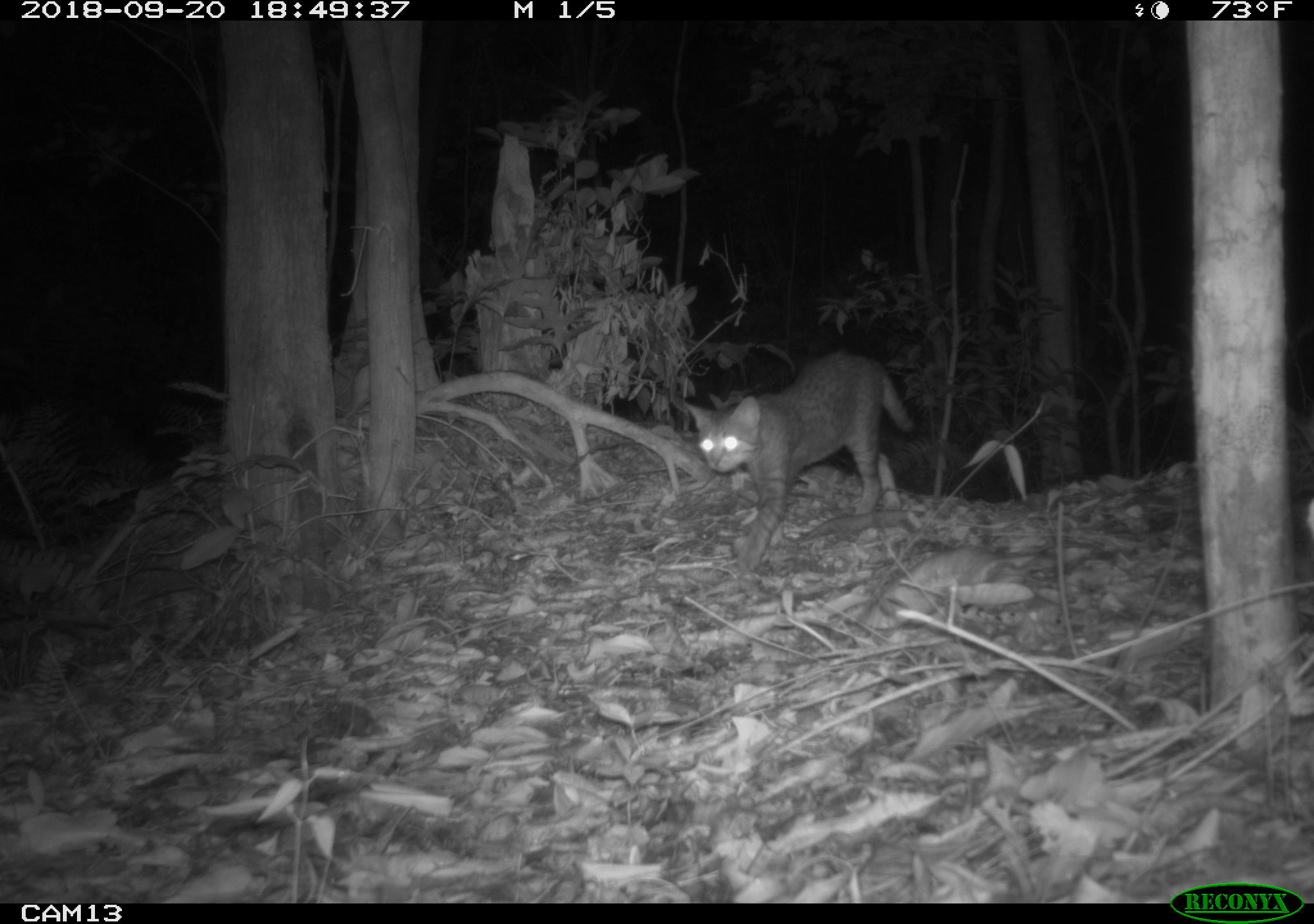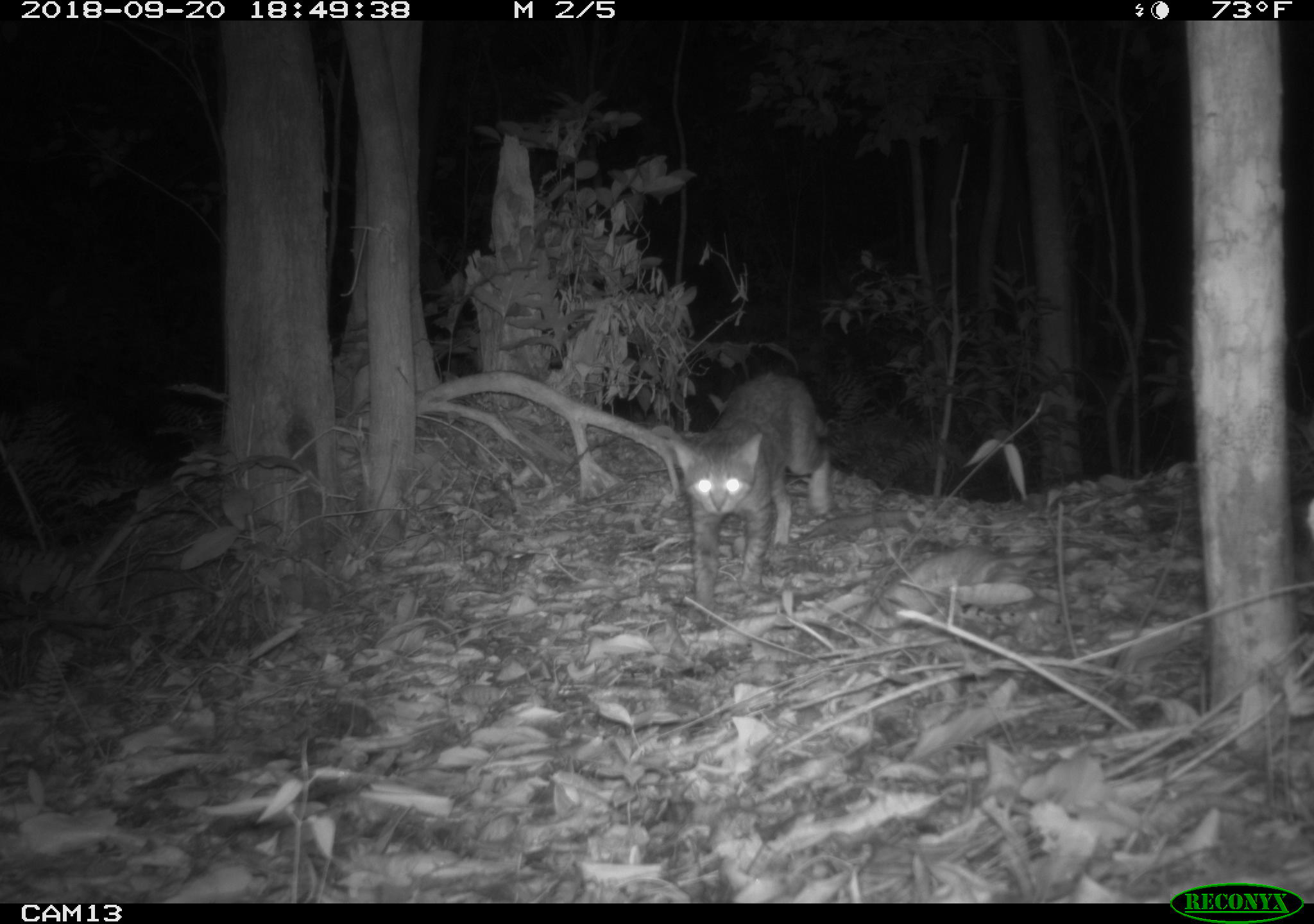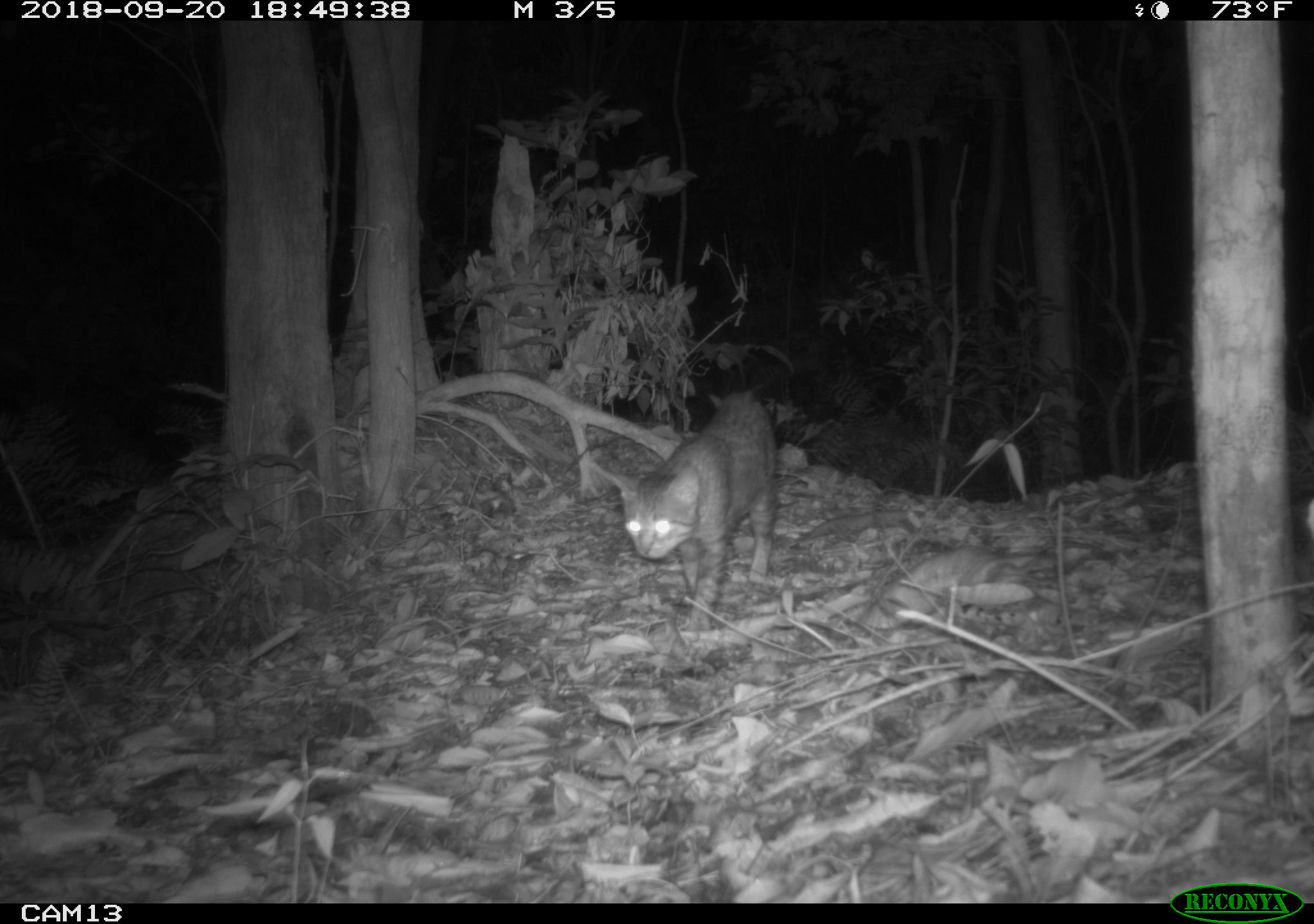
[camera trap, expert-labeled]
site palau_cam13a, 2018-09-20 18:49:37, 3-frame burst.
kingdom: Animalia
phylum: Chordata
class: Mammalia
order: Carnivora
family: Felidae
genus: Felis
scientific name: Felis catus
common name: cat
Cat (Felis catus).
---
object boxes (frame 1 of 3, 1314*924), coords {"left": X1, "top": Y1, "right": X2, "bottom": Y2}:
cat: {"left": 690, "top": 350, "right": 924, "bottom": 572}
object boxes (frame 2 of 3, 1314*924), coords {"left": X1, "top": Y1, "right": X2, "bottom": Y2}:
cat: {"left": 660, "top": 372, "right": 837, "bottom": 595}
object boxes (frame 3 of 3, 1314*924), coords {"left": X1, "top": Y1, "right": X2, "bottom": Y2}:
cat: {"left": 585, "top": 390, "right": 777, "bottom": 614}